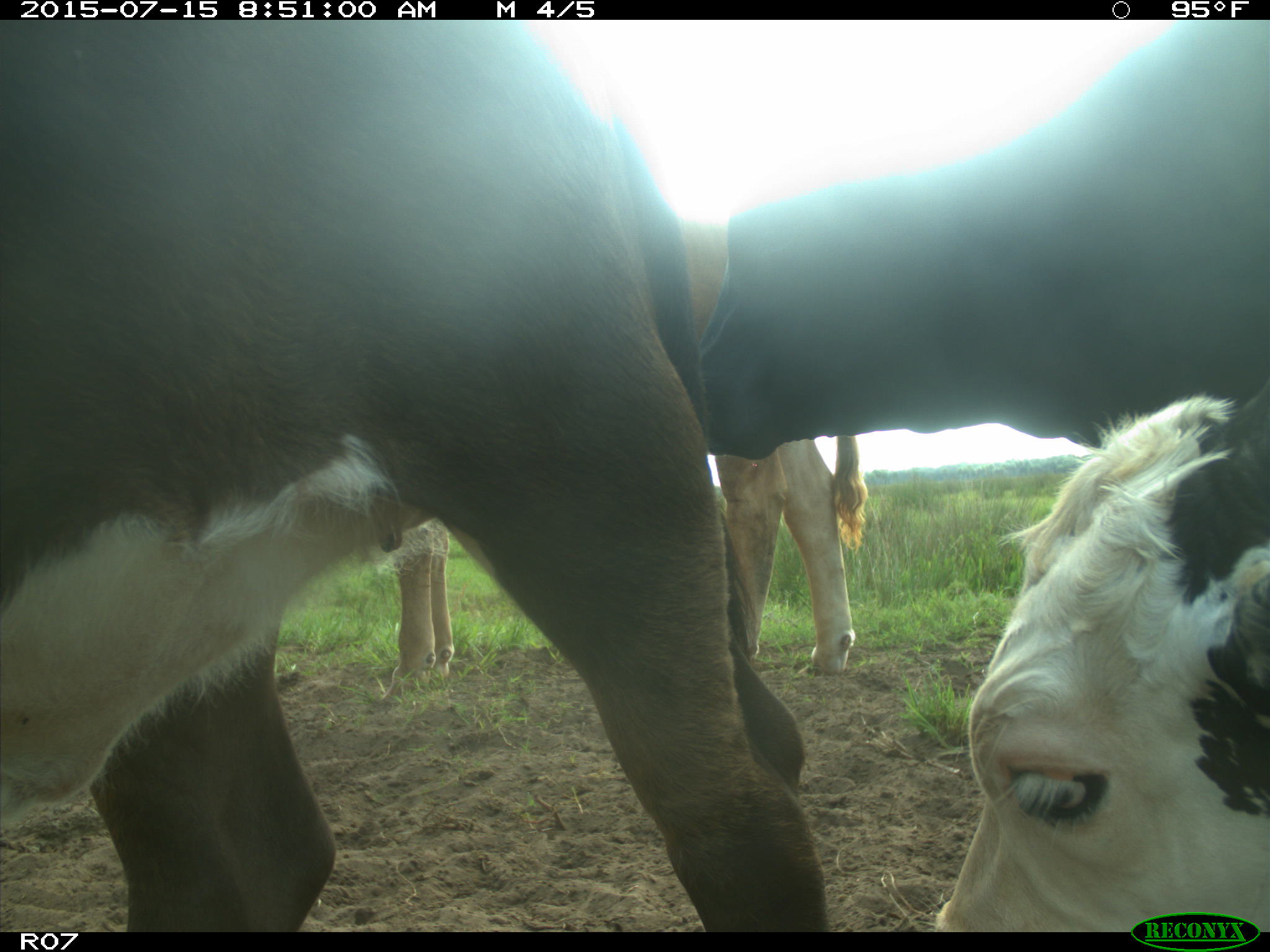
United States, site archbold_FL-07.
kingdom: Animalia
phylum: Chordata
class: Mammalia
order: Artiodactyla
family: Bovidae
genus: Bos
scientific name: Bos taurus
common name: domestic cow